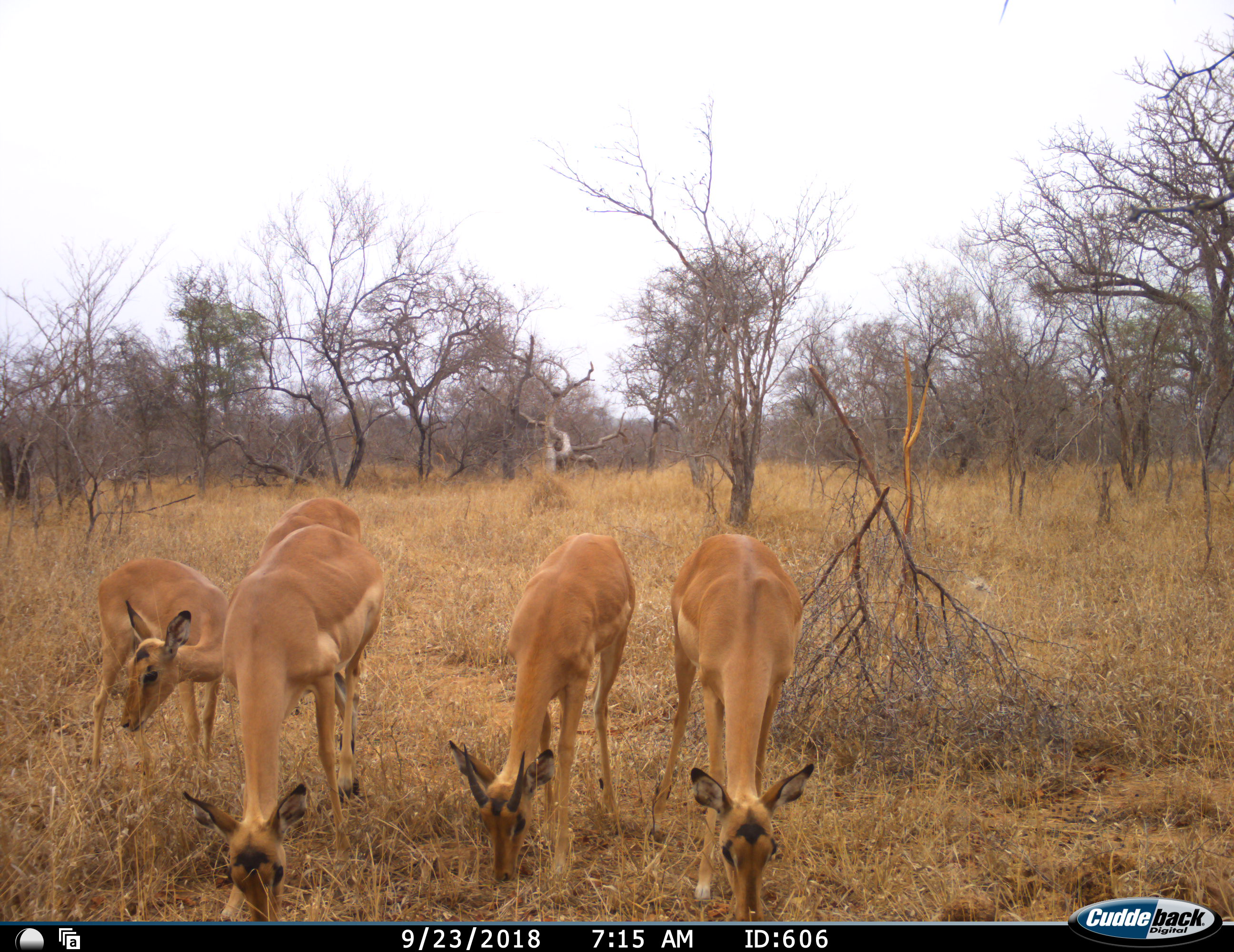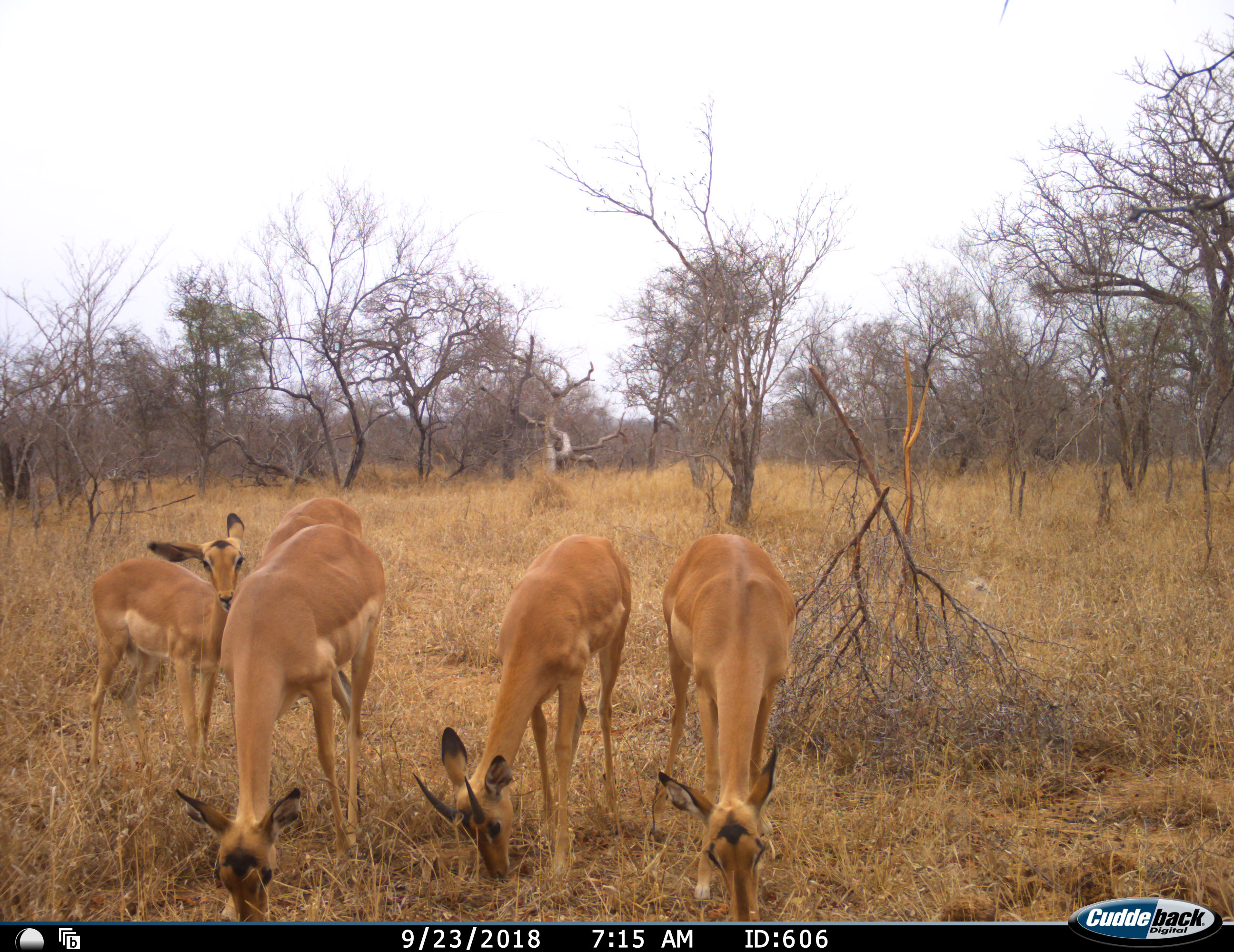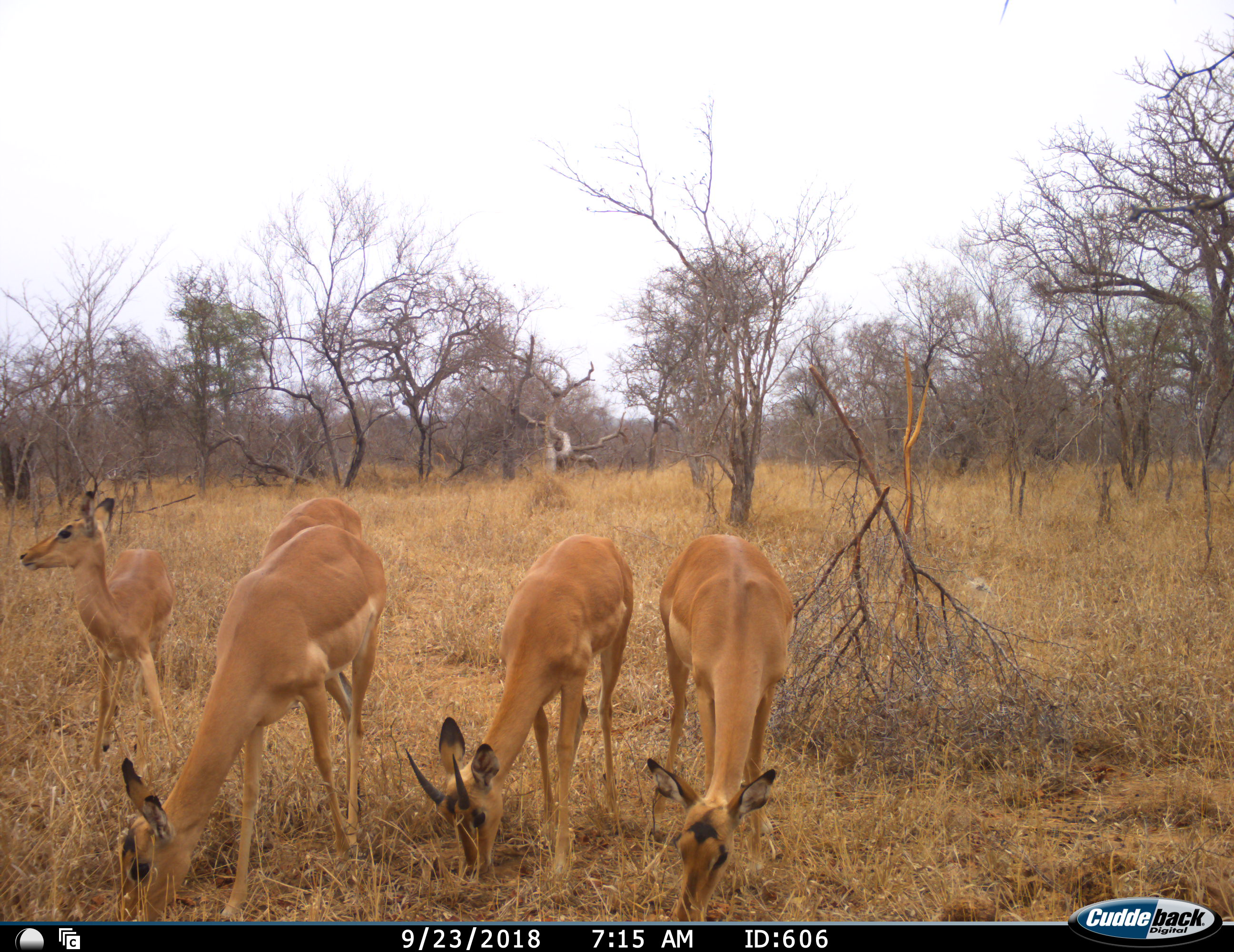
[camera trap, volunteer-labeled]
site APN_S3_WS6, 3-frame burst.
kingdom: Animalia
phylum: Chordata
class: Mammalia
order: Artiodactyla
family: Bovidae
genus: Aepyceros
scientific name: Aepyceros melampus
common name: impala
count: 5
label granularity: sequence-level